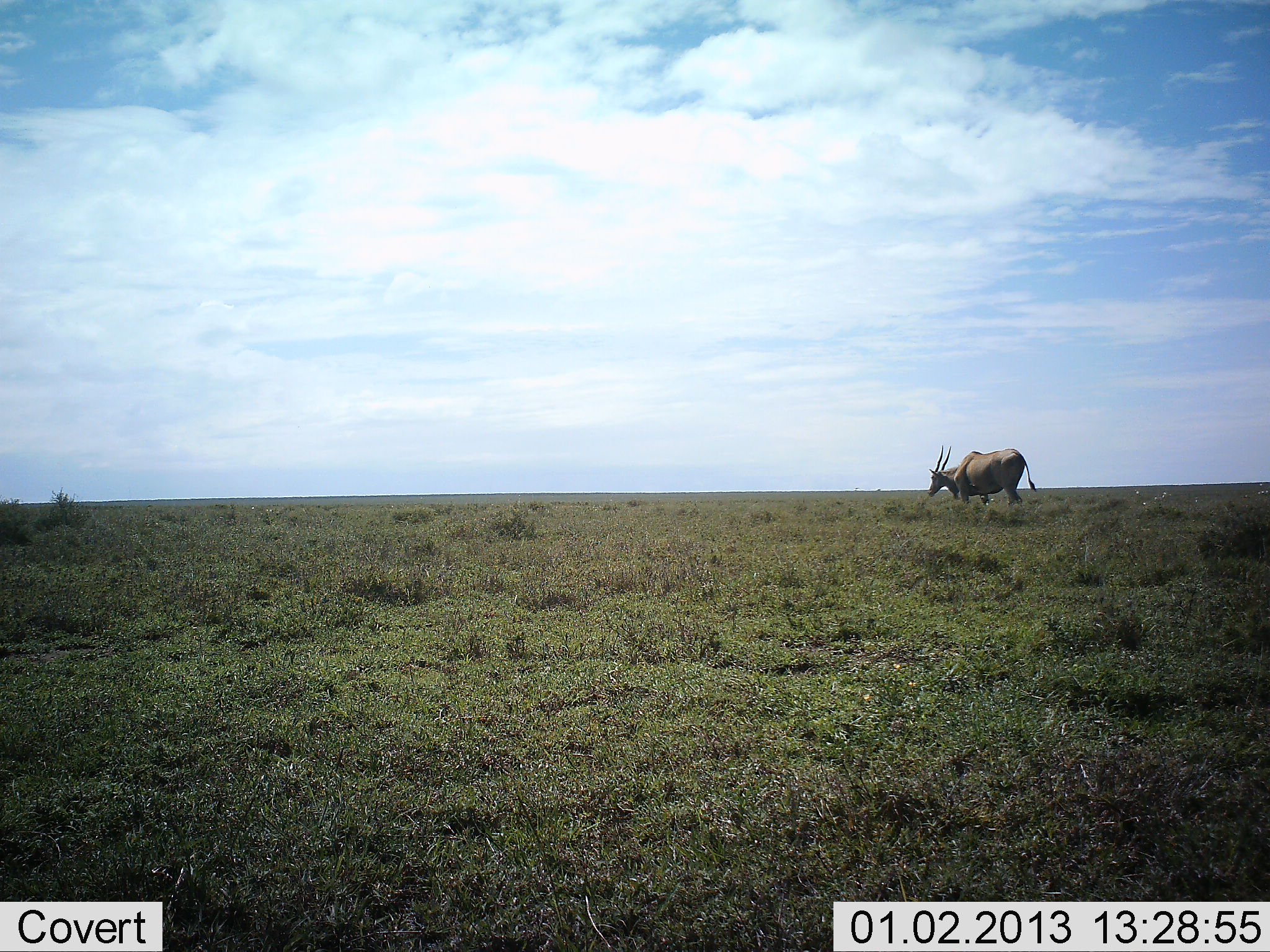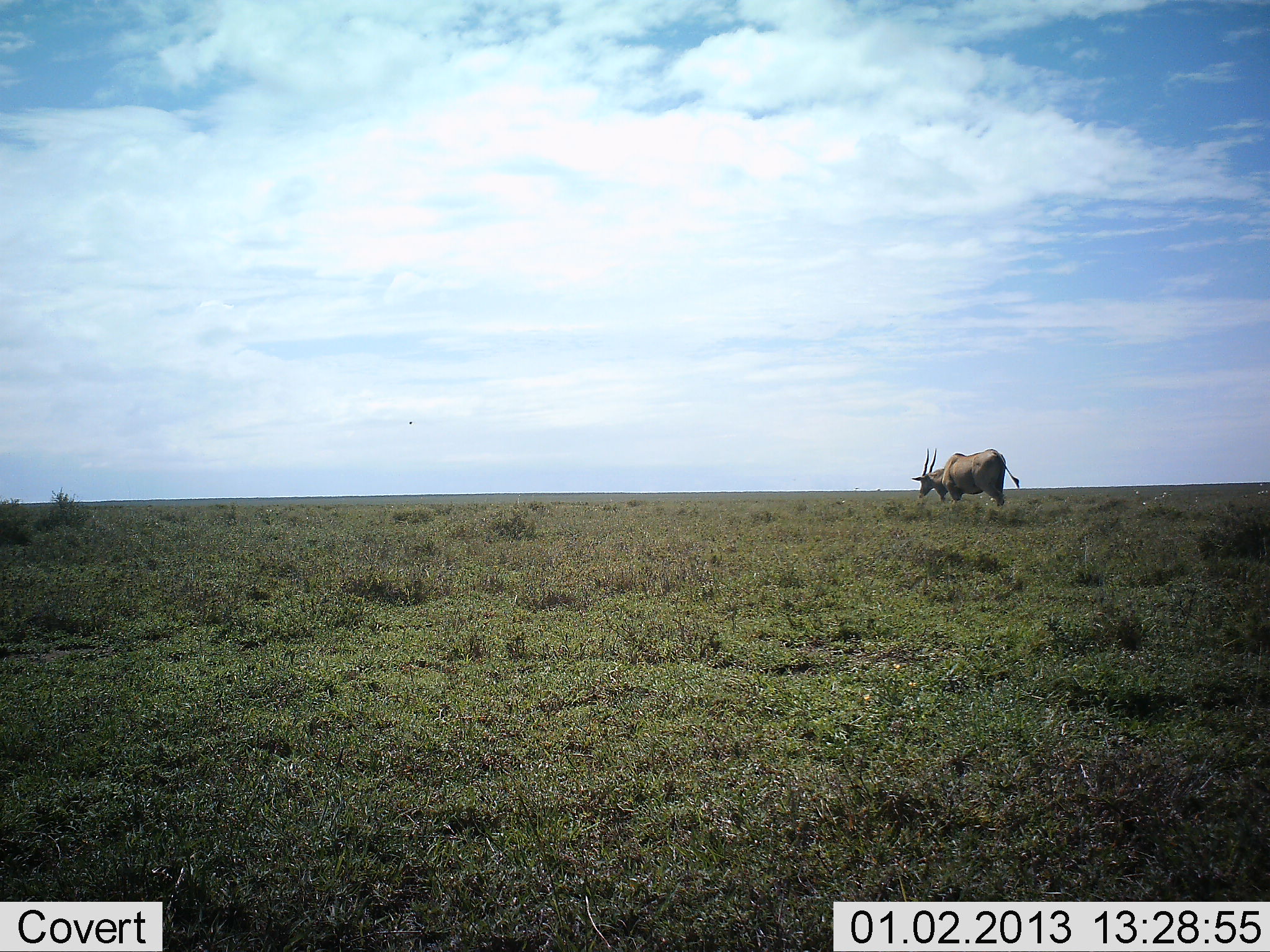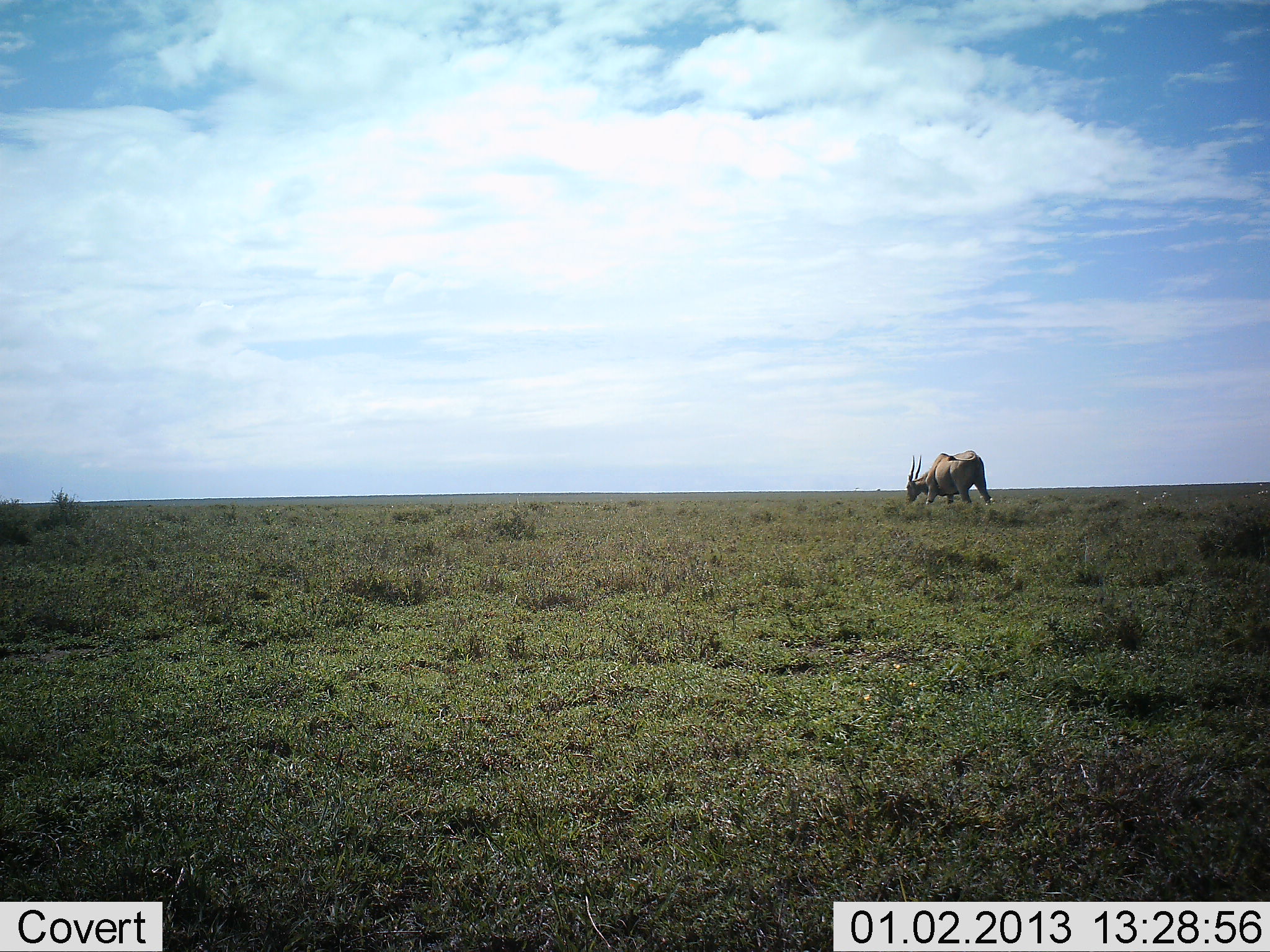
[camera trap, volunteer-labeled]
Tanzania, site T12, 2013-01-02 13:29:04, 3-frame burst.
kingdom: Animalia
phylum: Chordata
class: Mammalia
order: Artiodactyla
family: Bovidae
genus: Tragelaphus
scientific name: Tragelaphus oryx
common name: eland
Eland (Tragelaphus oryx), count 1. Behavior (volunteer vote fractions): standing 30%, resting 0%, moving 70%, interacting 0%. Young present (vote fraction): 0%. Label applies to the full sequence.